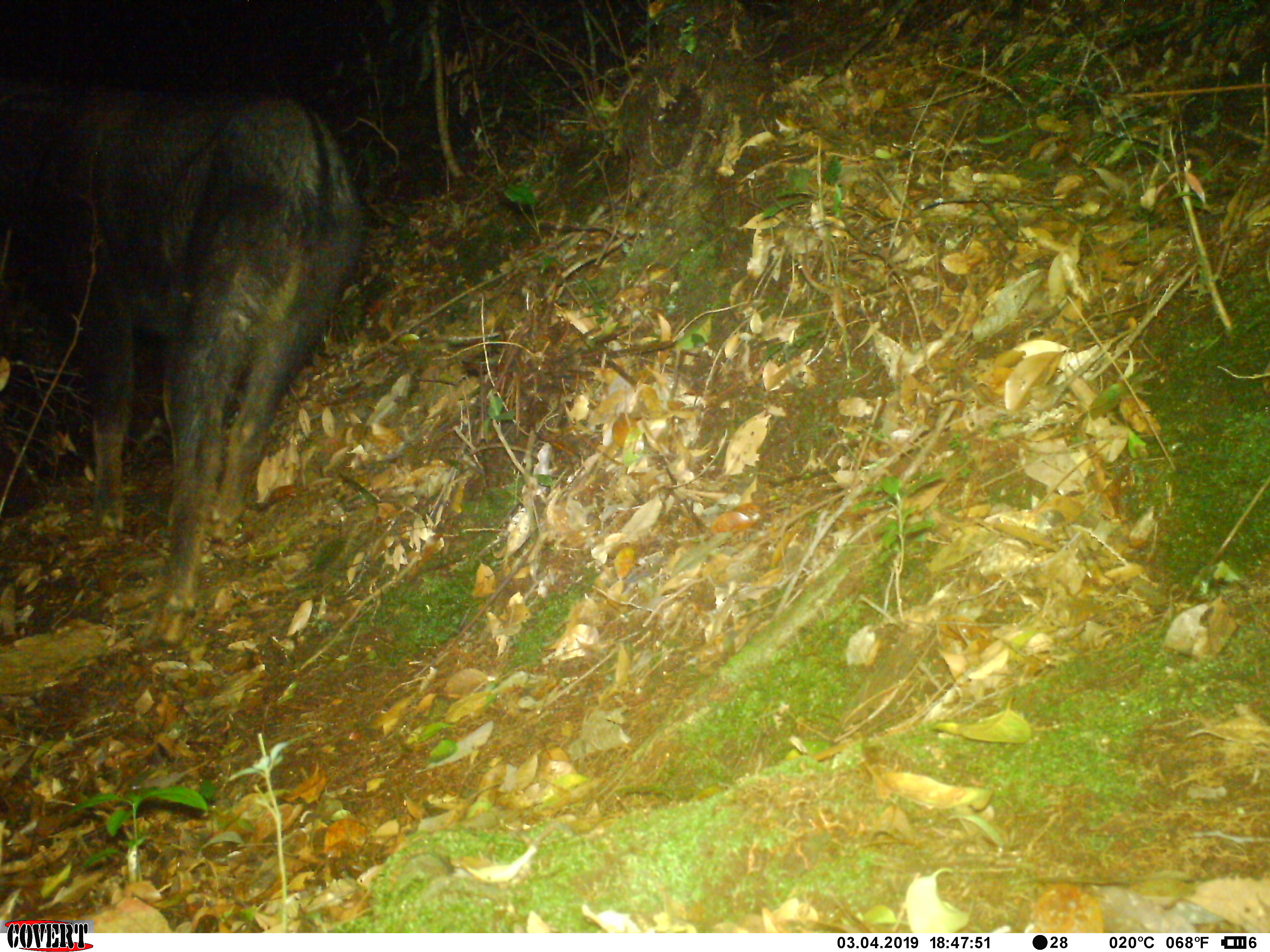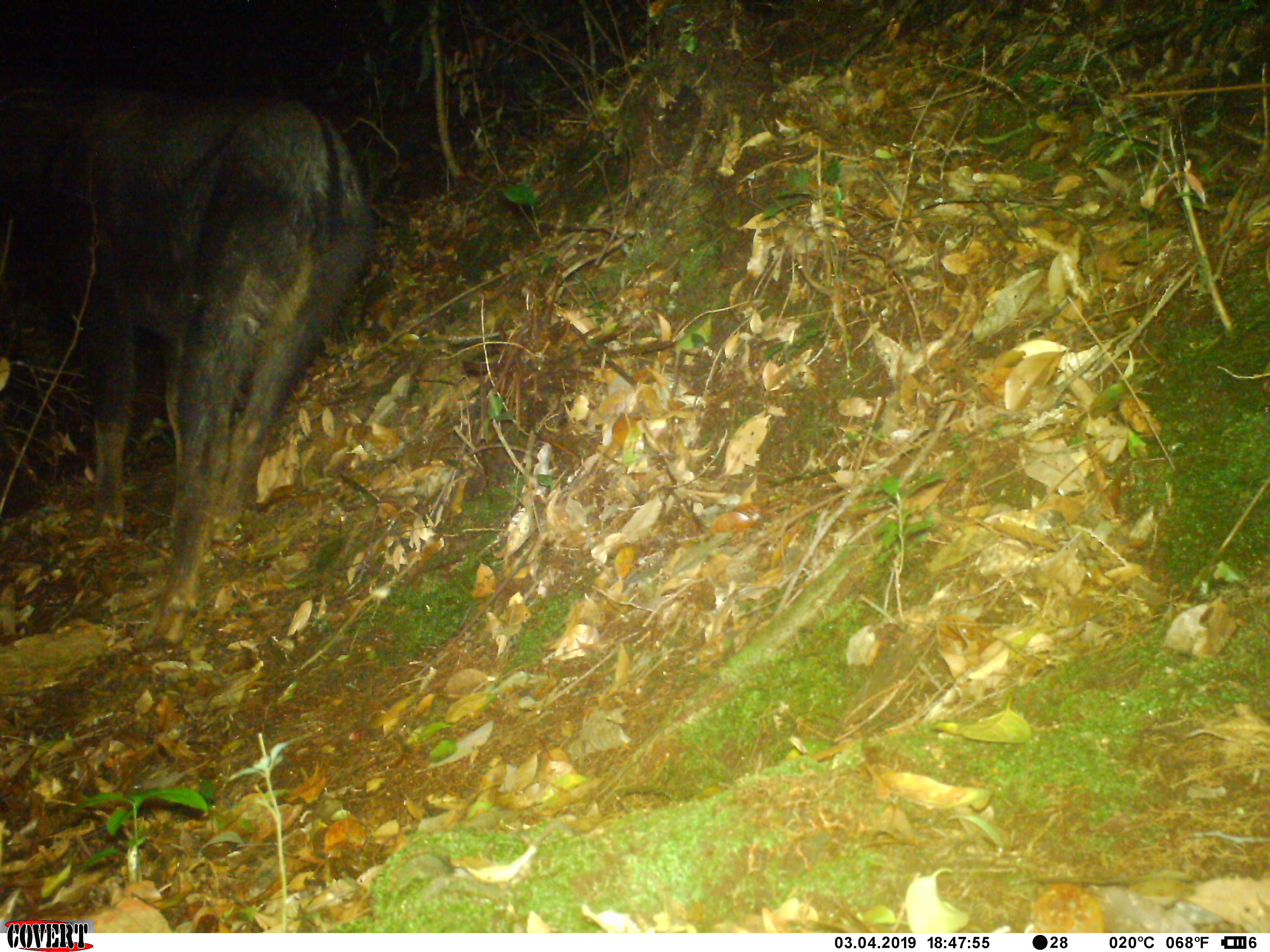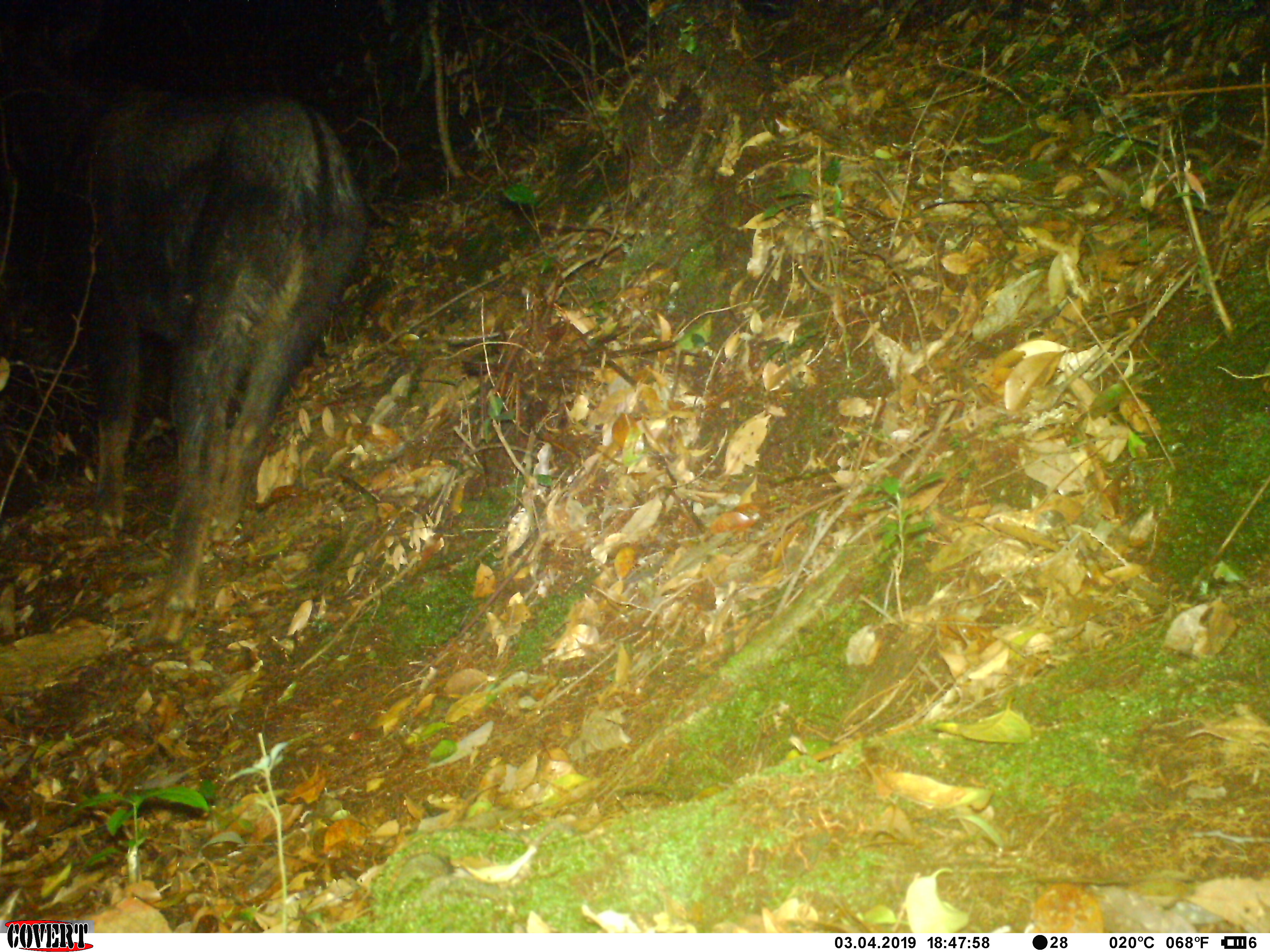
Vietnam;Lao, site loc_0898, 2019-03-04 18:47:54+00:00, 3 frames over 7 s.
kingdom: Animalia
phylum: Chordata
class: Mammalia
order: Artiodactyla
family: Bovidae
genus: Capricornis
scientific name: Capricornis sumatraensis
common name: chinese serow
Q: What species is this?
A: Chinese serow (Capricornis sumatraensis).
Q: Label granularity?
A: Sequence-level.